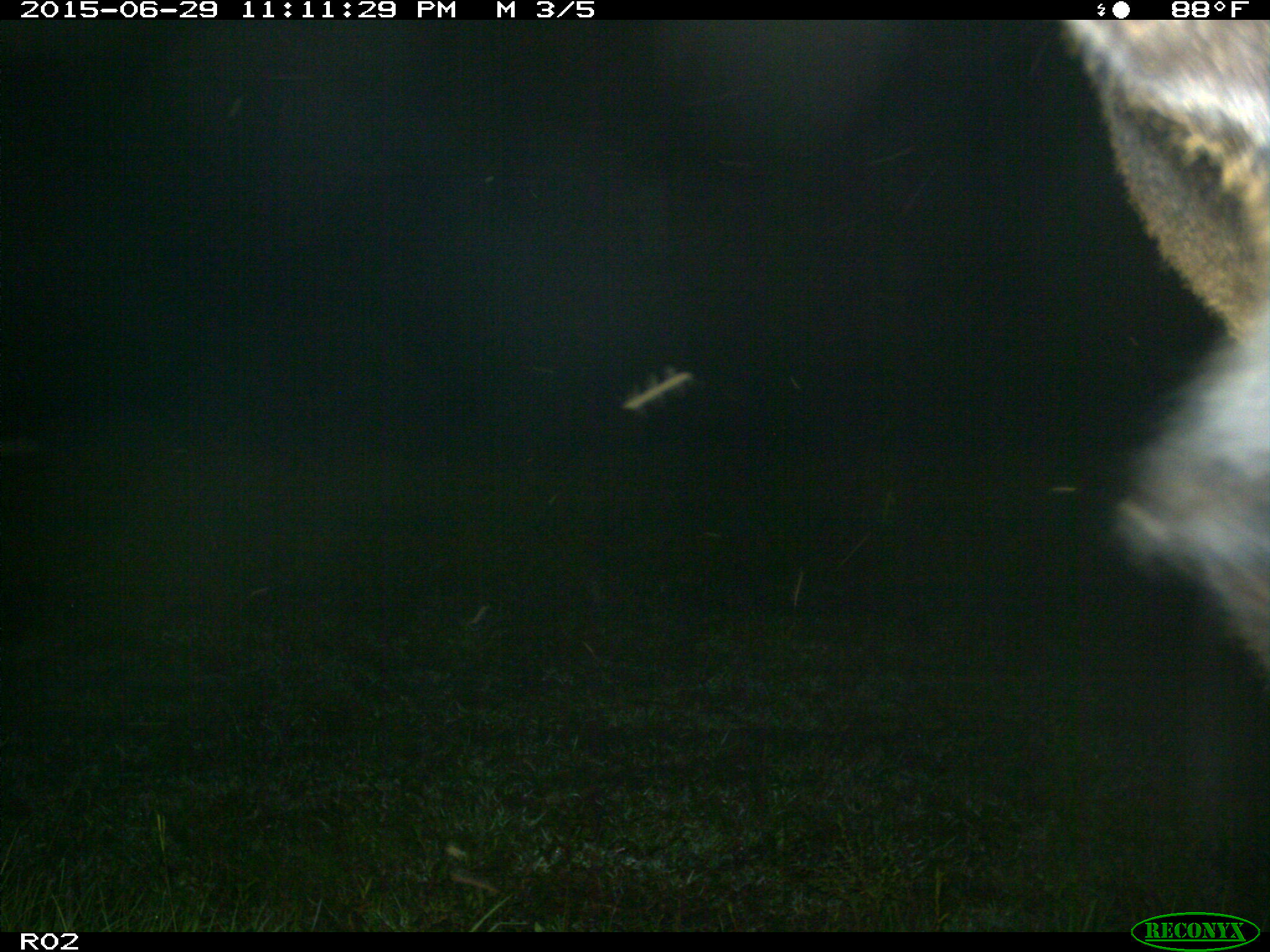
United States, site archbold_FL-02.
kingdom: Animalia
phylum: Chordata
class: Mammalia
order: Artiodactyla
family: Bovidae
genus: Bos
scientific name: Bos taurus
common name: domestic cow